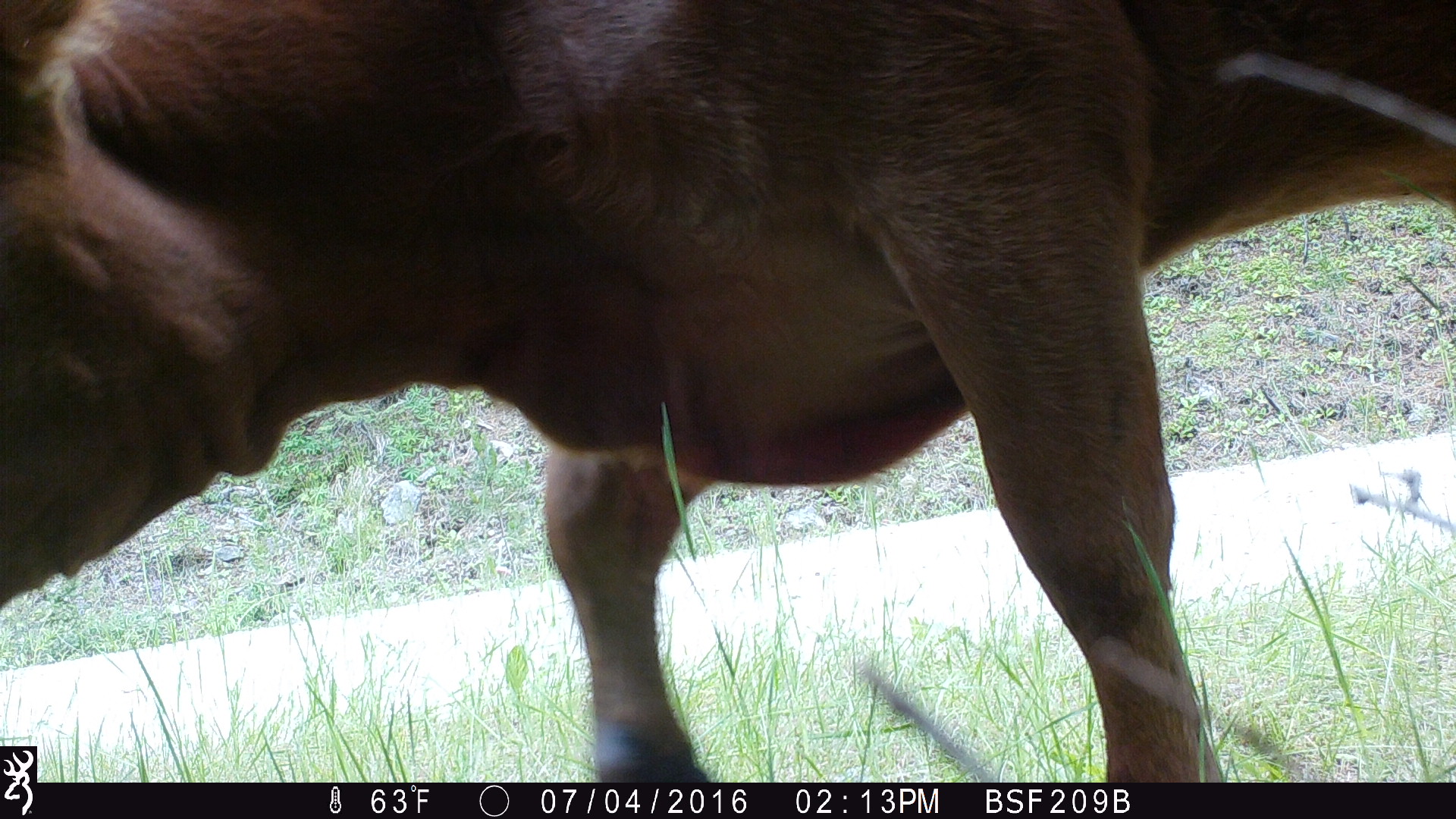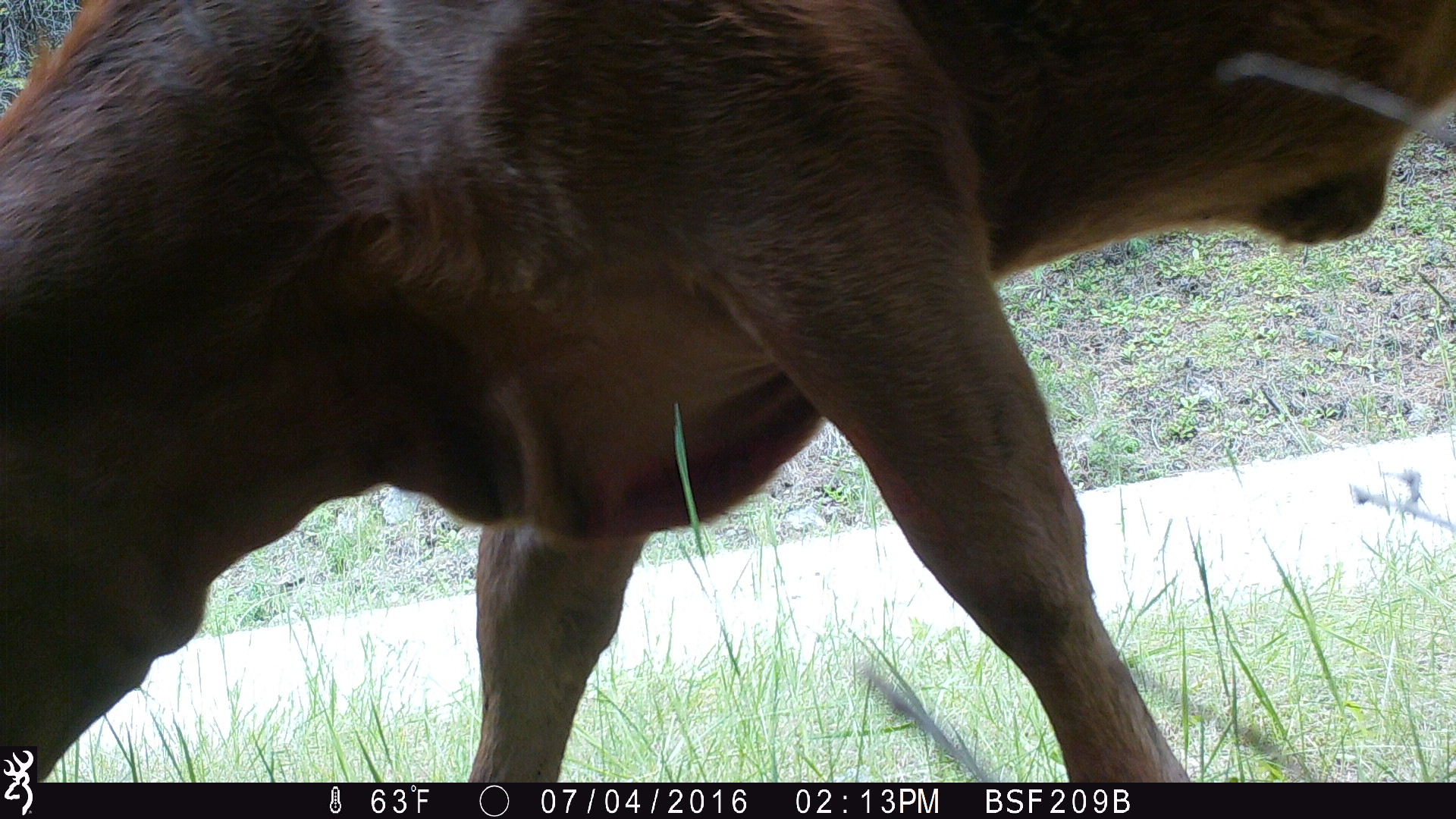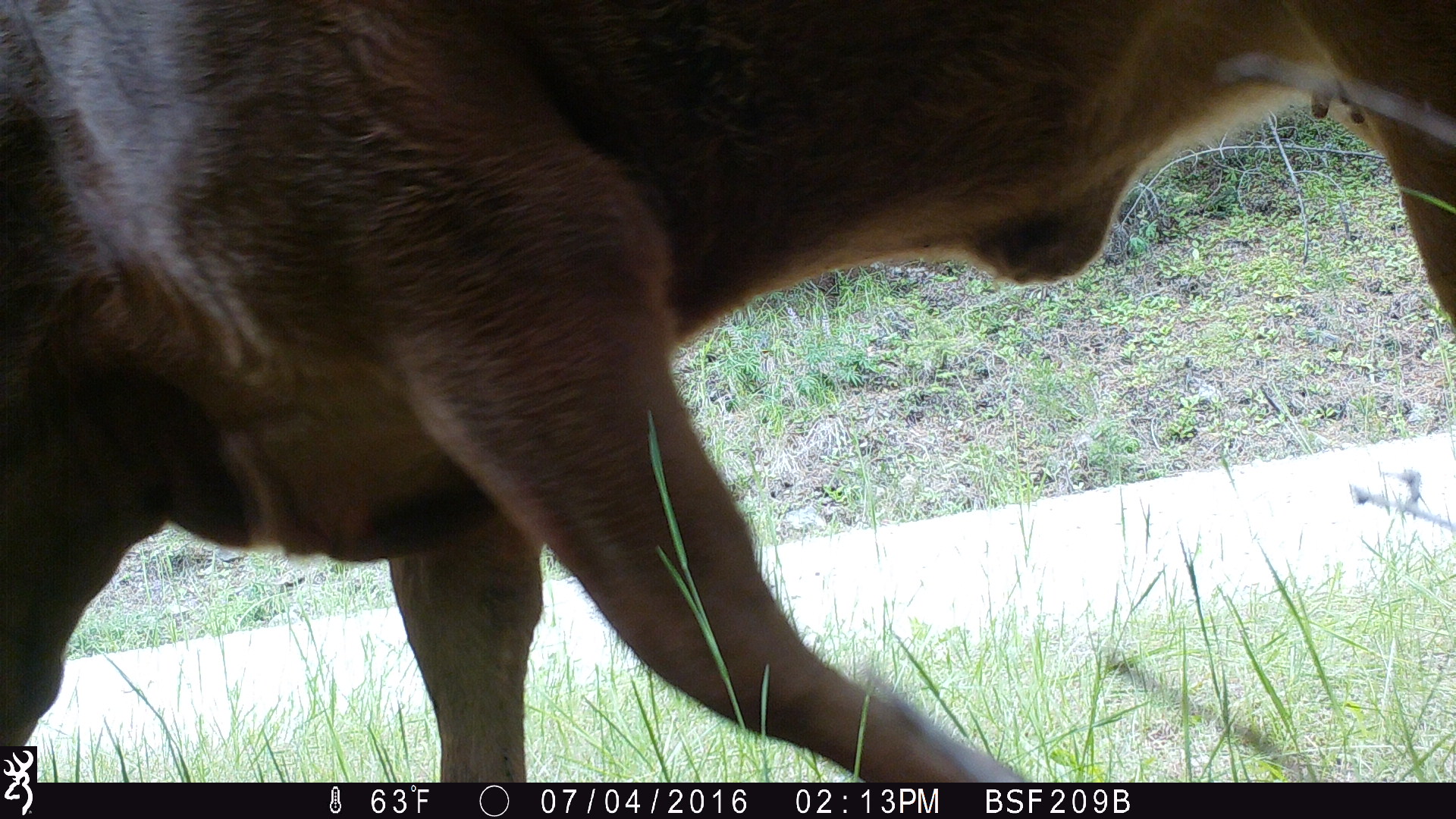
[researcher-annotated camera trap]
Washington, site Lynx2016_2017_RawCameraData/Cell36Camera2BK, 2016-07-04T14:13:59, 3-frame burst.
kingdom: Animalia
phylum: Chordata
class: Mammalia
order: Artiodactyla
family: Bovidae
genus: Bos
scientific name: Bos taurus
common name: domestic cattle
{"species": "domestic cattle (Bos taurus)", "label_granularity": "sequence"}